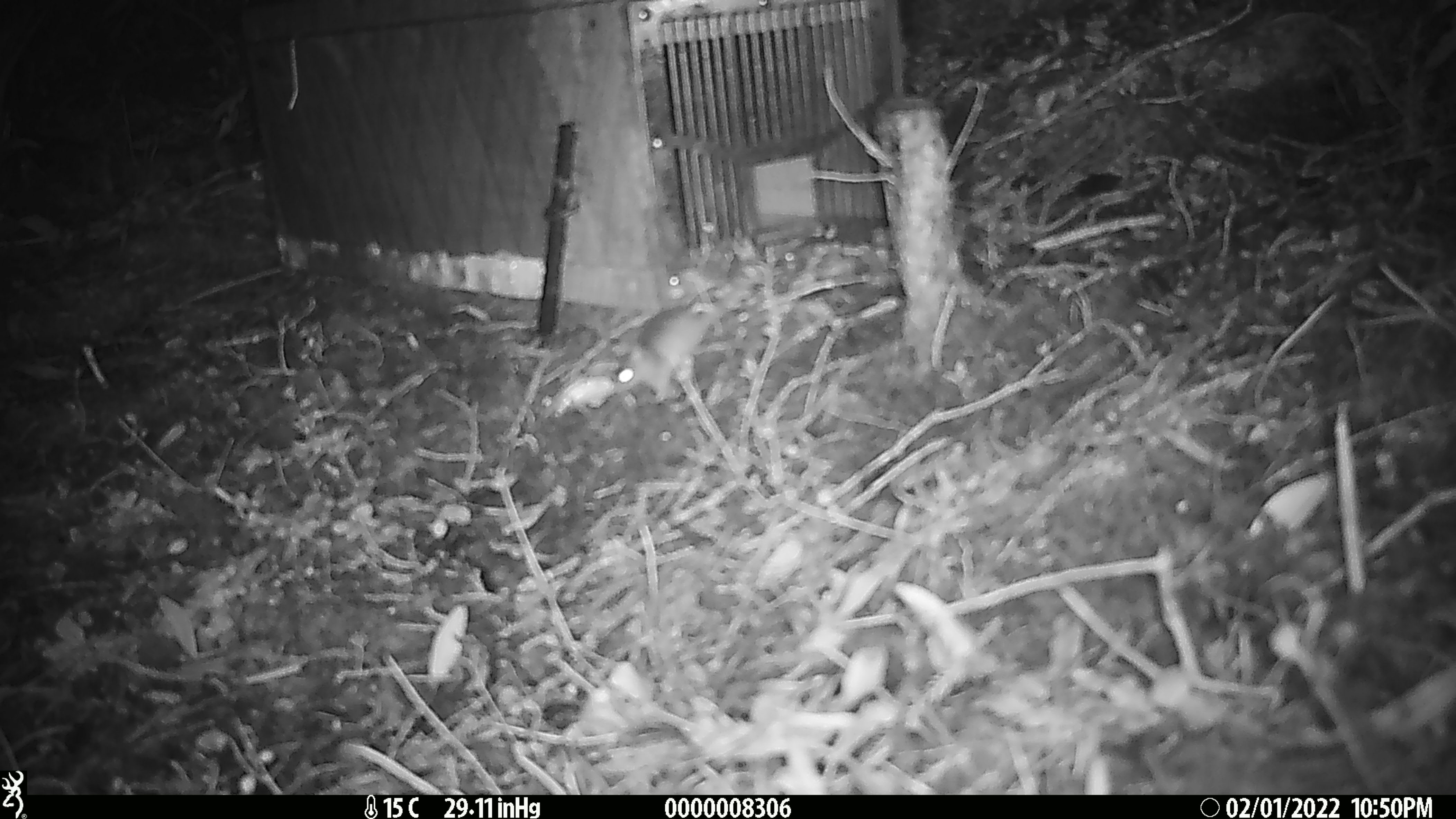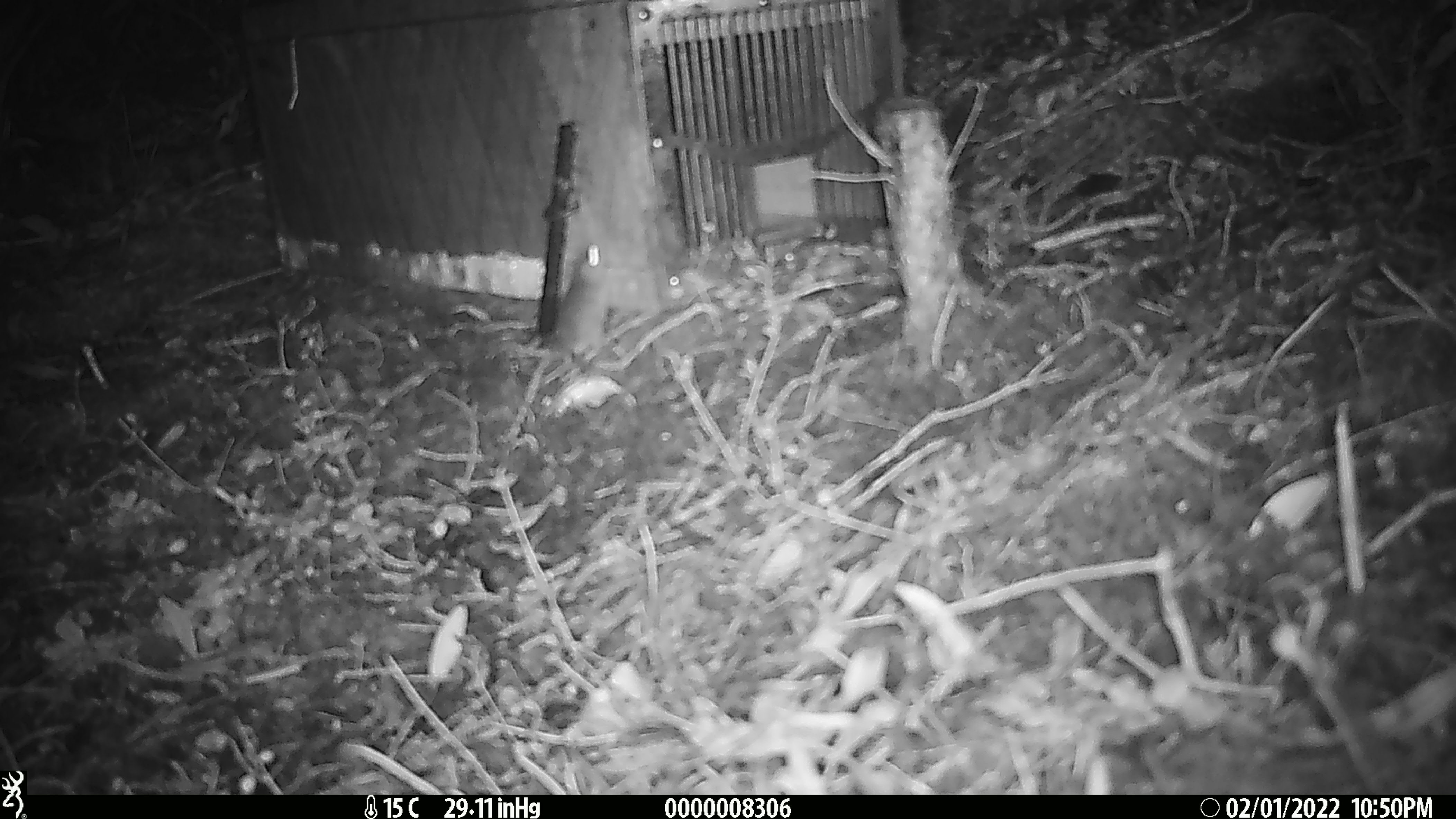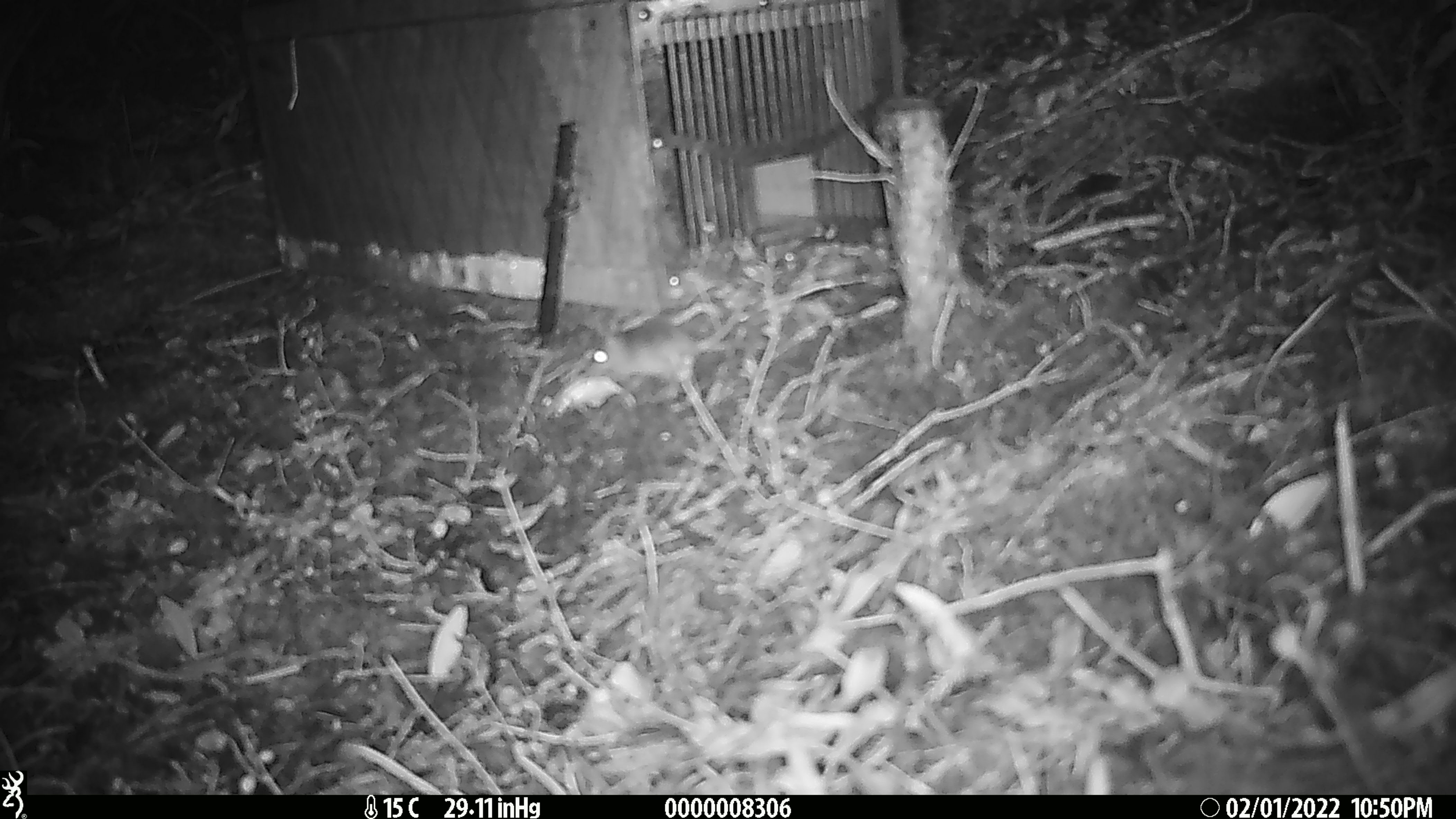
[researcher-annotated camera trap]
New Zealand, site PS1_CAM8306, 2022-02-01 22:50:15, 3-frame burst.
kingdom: Animalia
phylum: Chordata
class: Mammalia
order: Rodentia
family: Muridae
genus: Mus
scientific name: Mus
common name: mouse